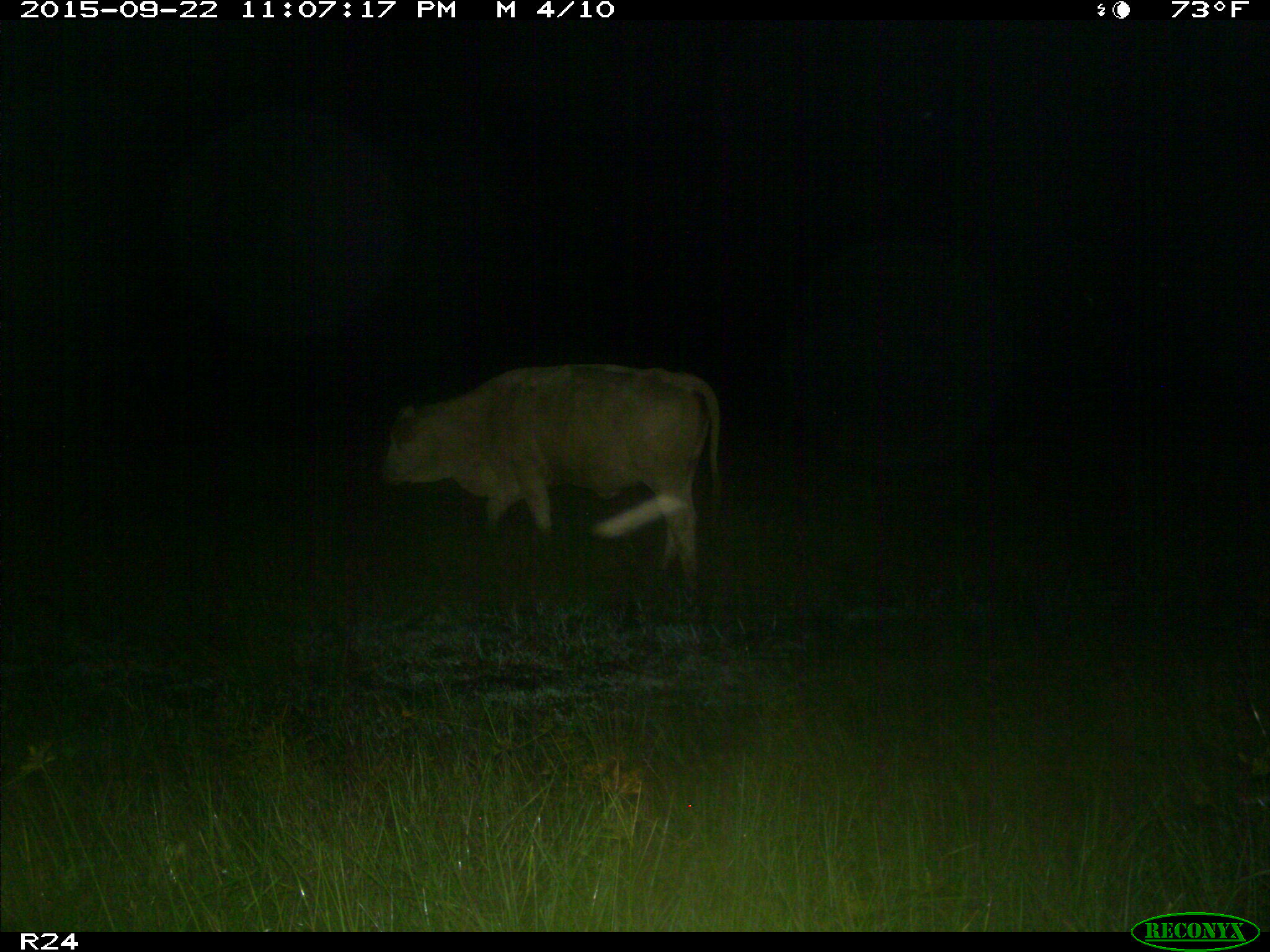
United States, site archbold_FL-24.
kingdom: Animalia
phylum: Chordata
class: Mammalia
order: Artiodactyla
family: Bovidae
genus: Bos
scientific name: Bos taurus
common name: domestic cow